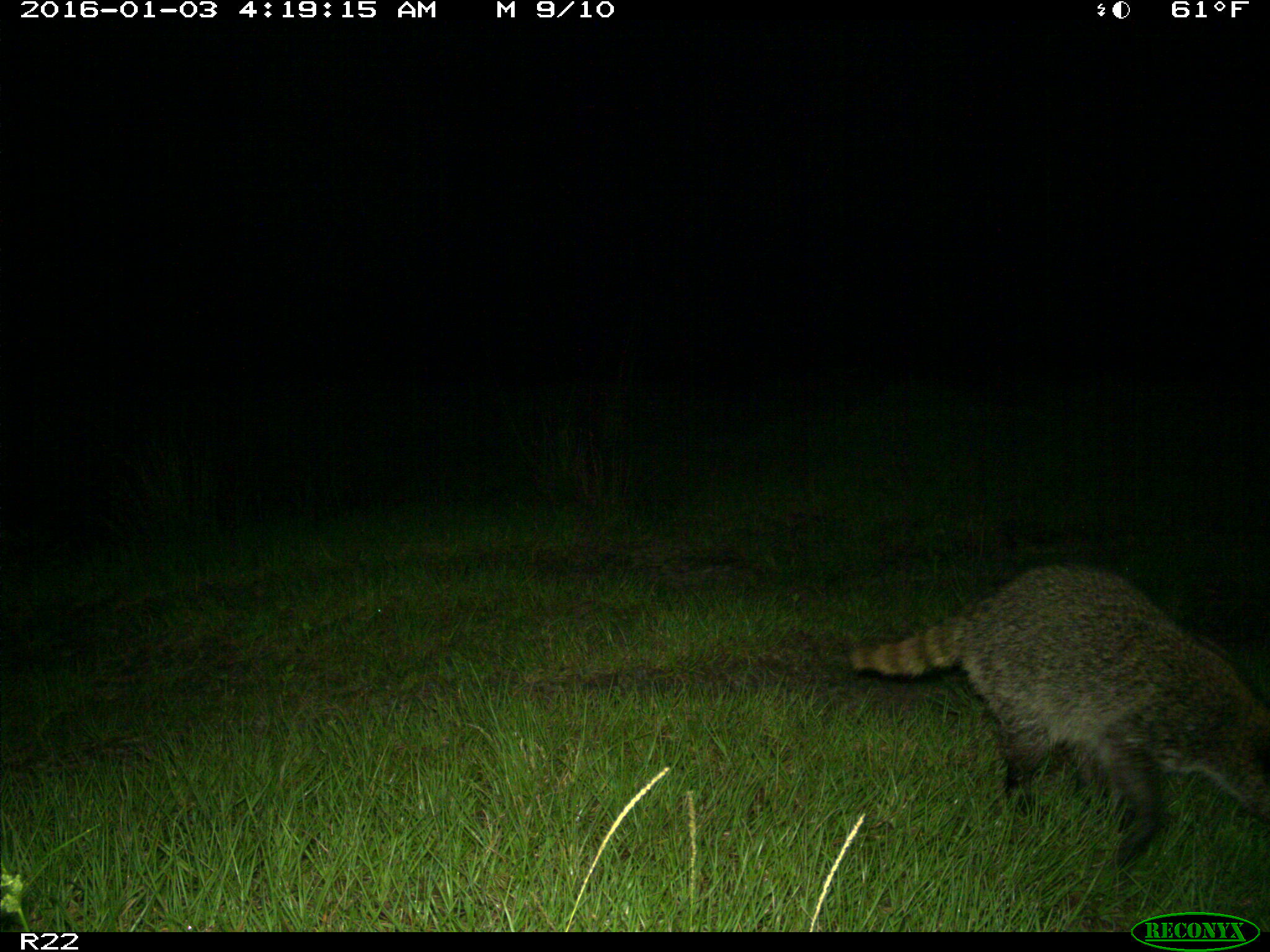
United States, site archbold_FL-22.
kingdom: Animalia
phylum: Chordata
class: Mammalia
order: Carnivora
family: Procyonidae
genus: Procyon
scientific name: Procyon lotor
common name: common raccoon